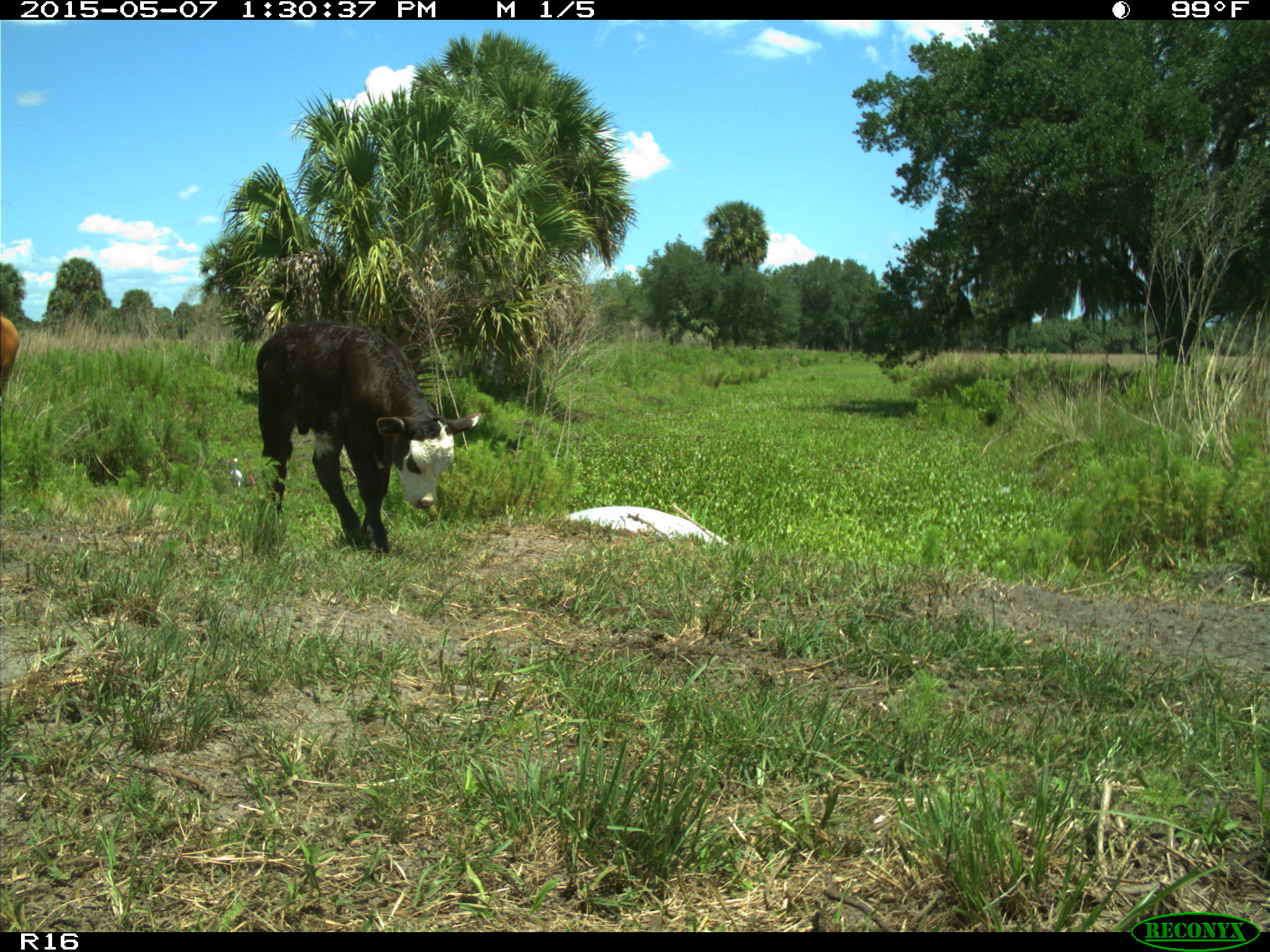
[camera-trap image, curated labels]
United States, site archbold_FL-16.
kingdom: Animalia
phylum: Chordata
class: Mammalia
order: Artiodactyla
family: Bovidae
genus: Bos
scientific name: Bos taurus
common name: domestic cow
Bos taurus (domestic cow).